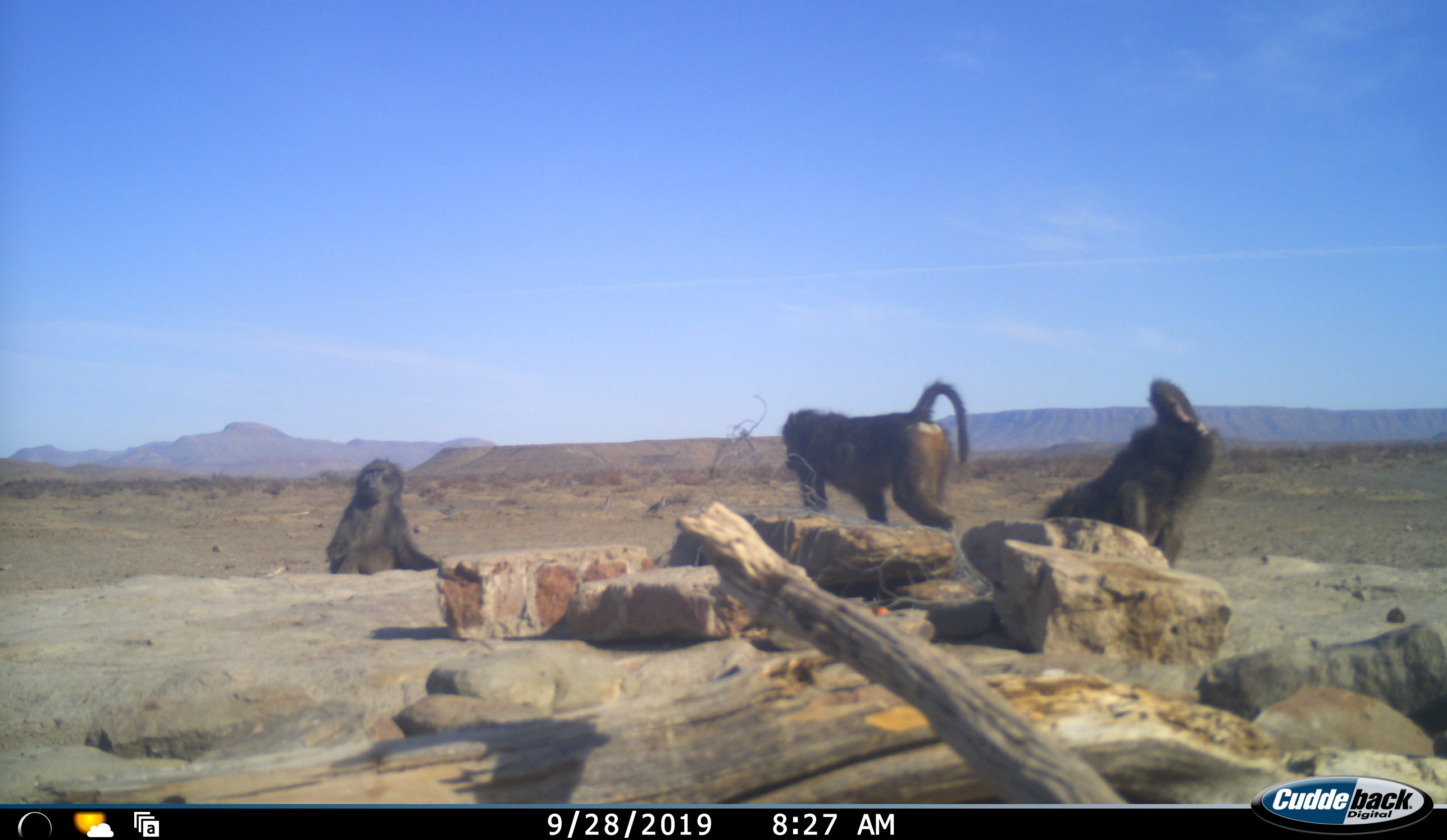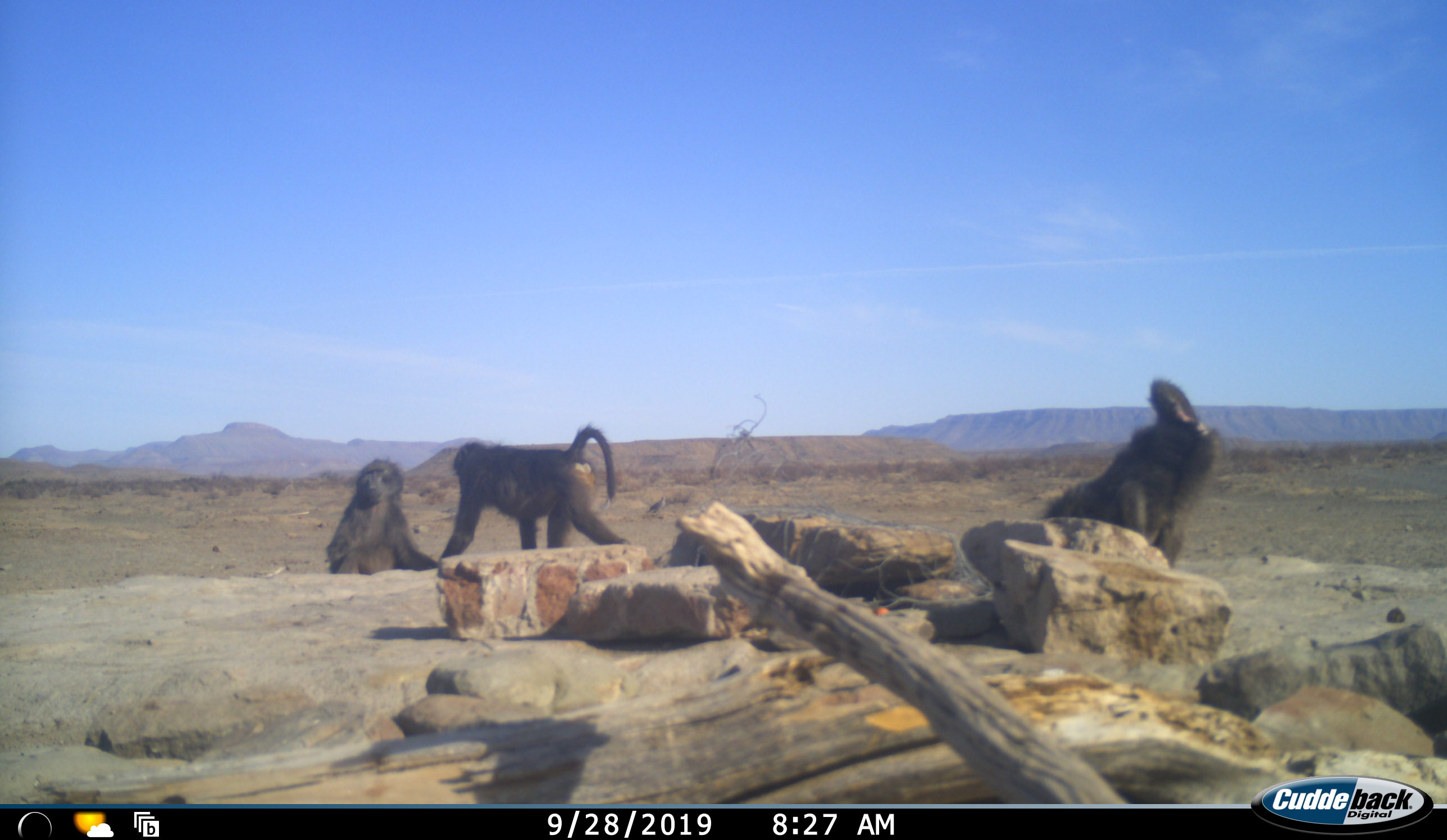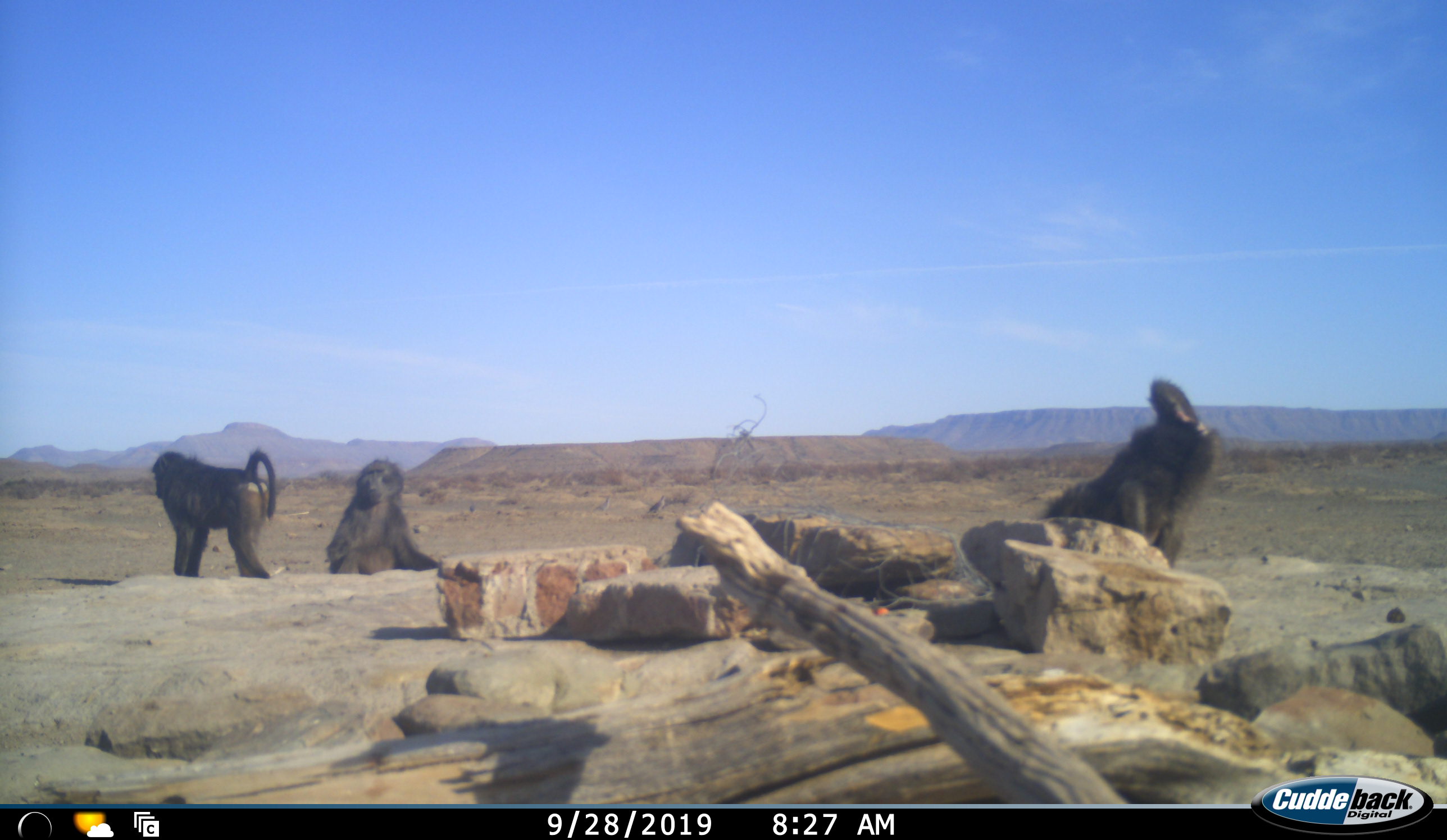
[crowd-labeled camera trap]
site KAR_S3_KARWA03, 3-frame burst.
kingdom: Animalia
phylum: Chordata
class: Mammalia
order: Primates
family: Cercopithecidae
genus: Papio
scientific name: Papio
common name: baboon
Baboon (Papio), count 3. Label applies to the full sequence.